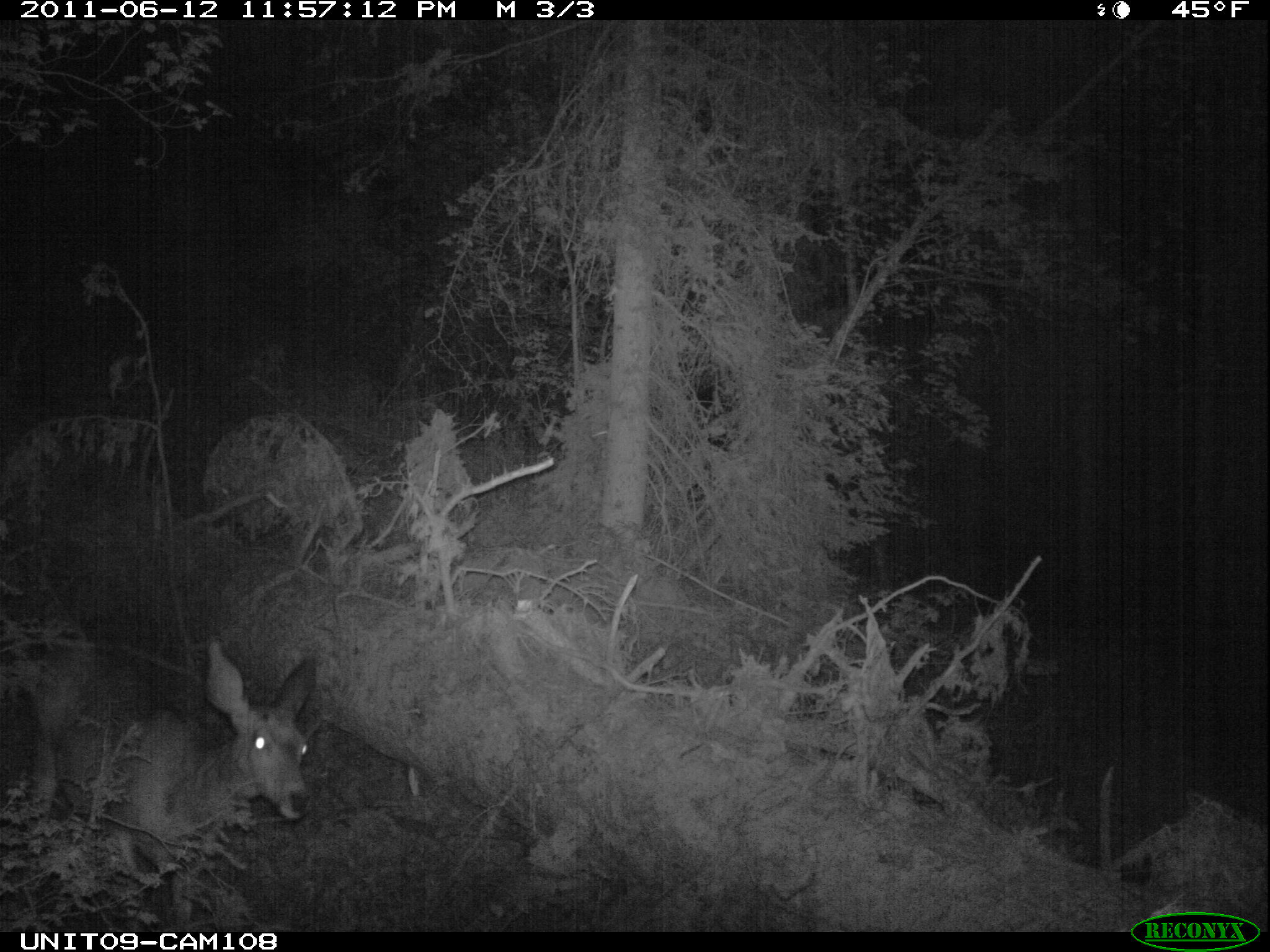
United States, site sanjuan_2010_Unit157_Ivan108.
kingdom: Animalia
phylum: Chordata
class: Mammalia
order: Artiodactyla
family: Cervidae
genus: Odocoileus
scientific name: Odocoileus hemionus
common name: mule deer